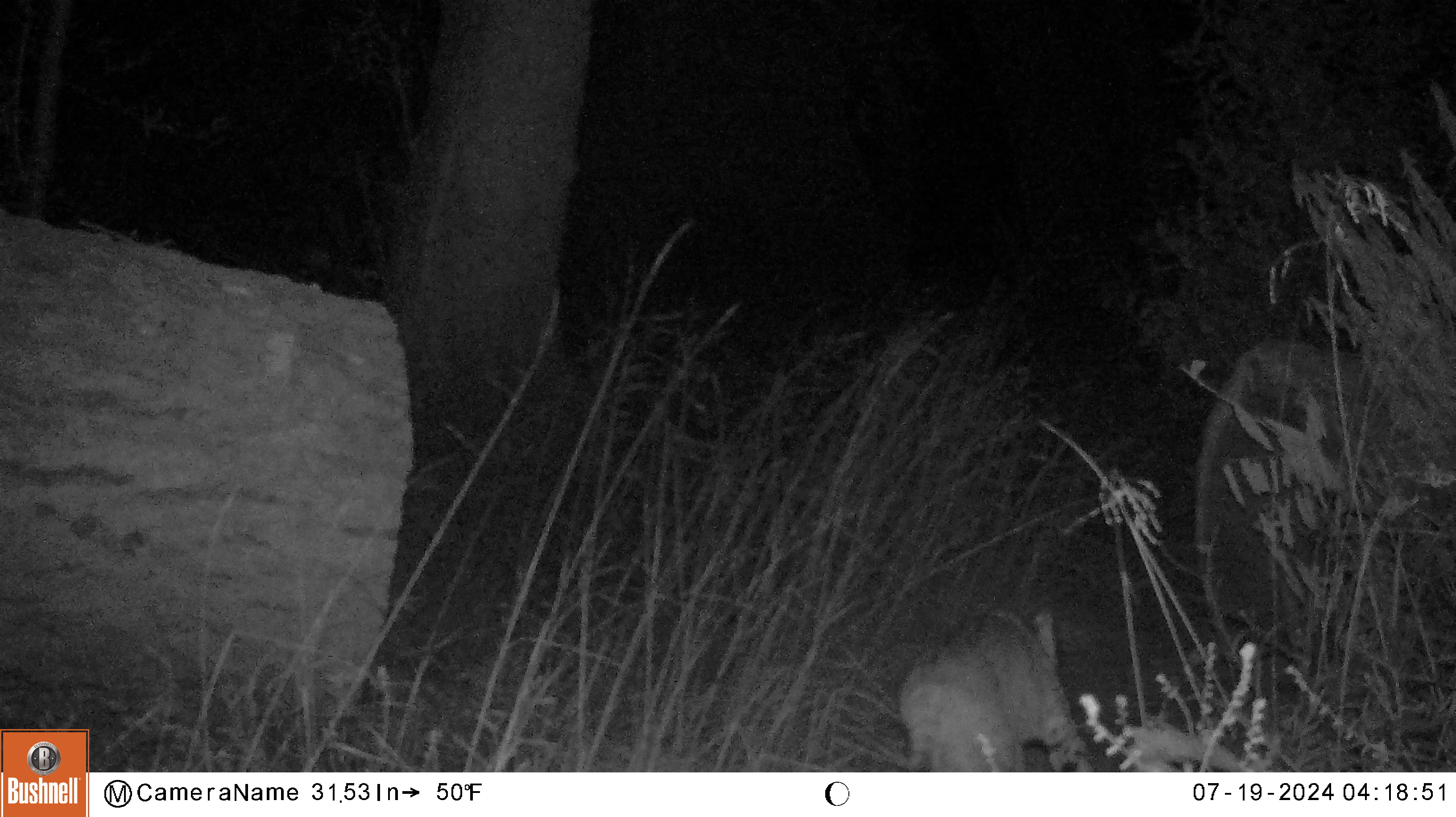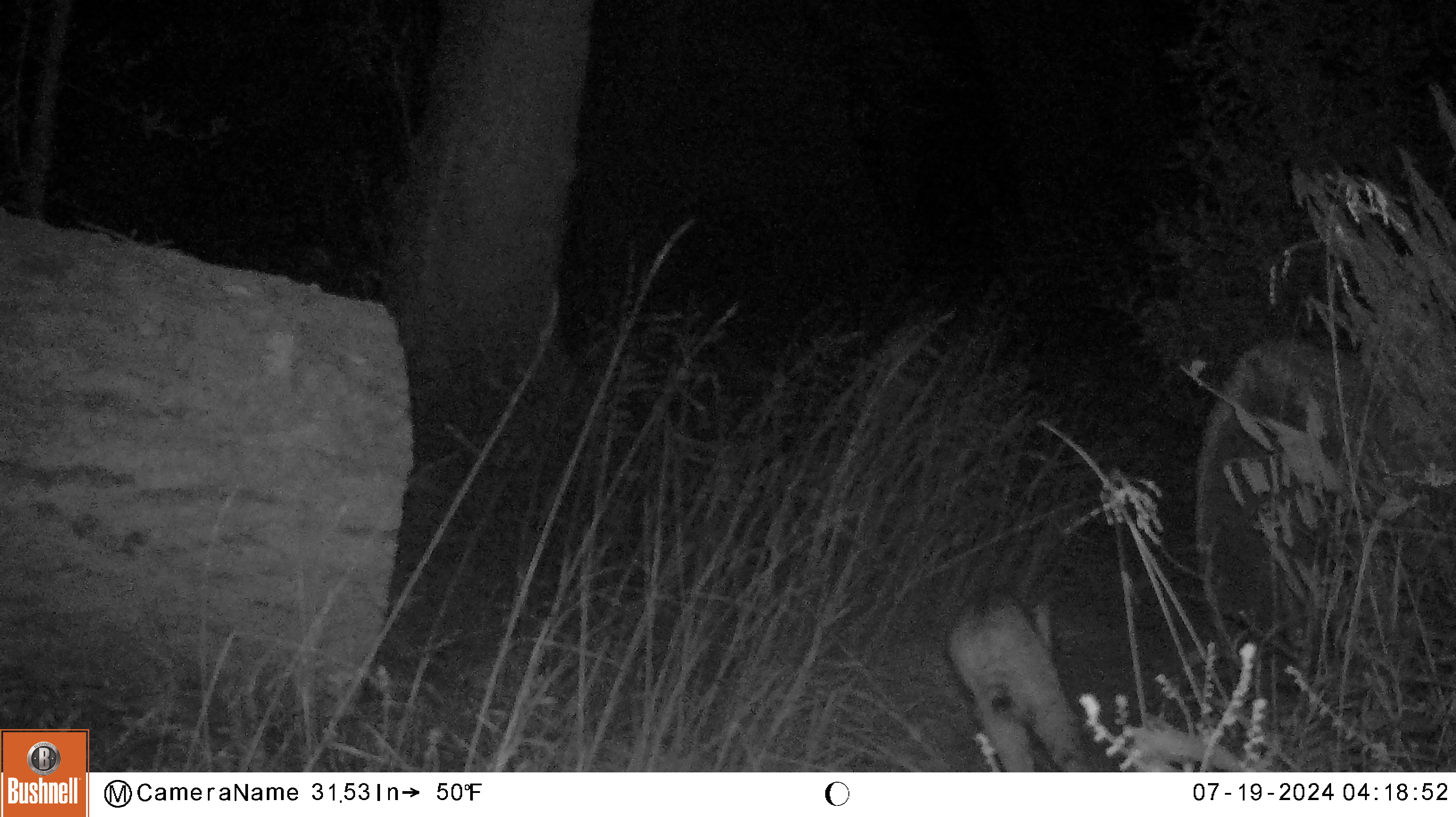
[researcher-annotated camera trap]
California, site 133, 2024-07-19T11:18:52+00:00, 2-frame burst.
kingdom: Animalia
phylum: Chordata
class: Mammalia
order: Carnivora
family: Felidae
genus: Lynx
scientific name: Lynx rufus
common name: bobcat